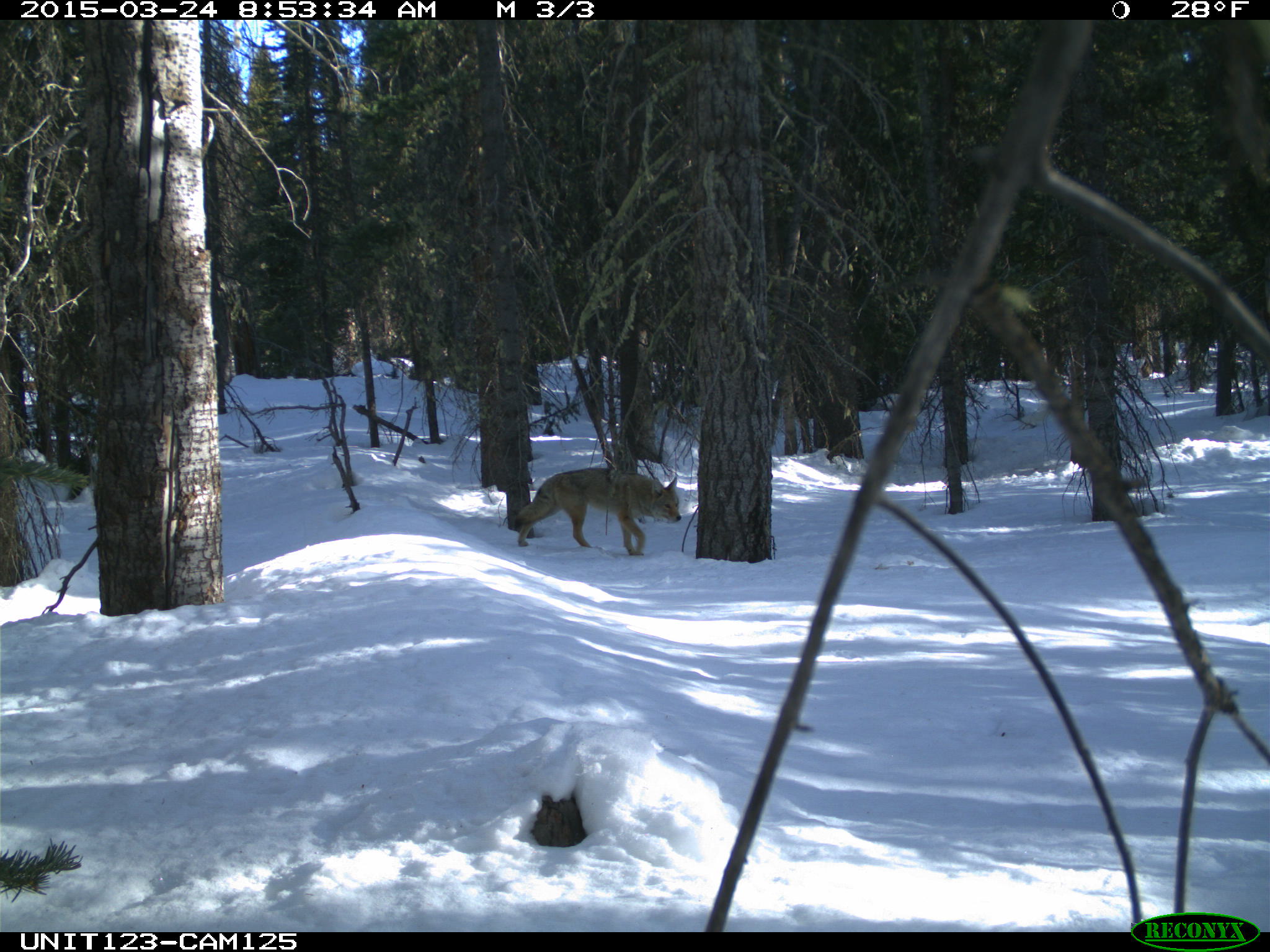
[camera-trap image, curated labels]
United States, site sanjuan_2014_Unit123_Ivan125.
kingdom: Animalia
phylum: Chordata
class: Mammalia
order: Carnivora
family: Canidae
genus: Canis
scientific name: Canis latrans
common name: coyote